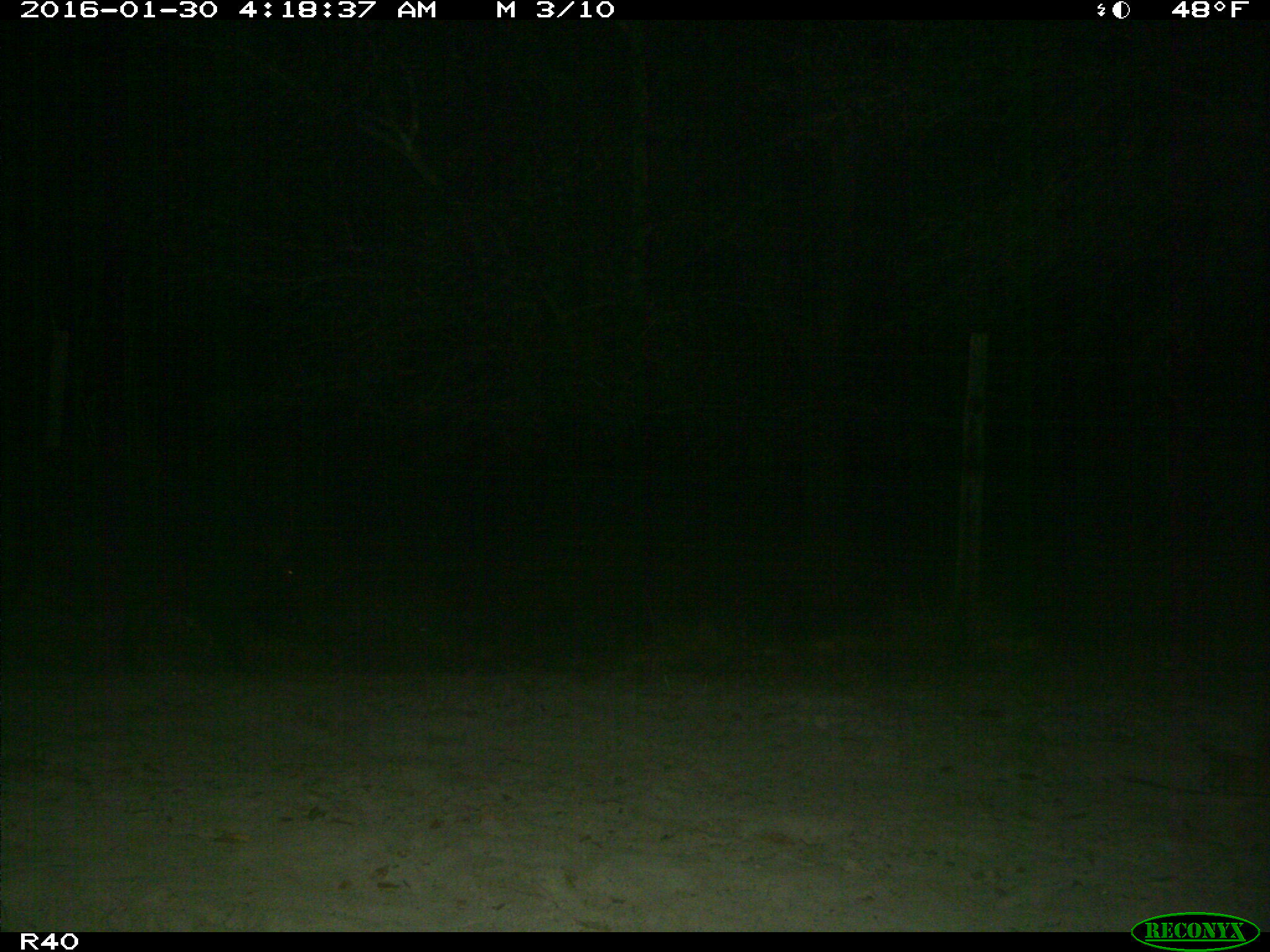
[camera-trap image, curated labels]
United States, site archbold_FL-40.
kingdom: Animalia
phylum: Chordata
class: Mammalia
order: Artiodactyla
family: Suidae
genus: Sus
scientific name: Sus scrofa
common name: wild boar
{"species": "Sus scrofa (wild boar)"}